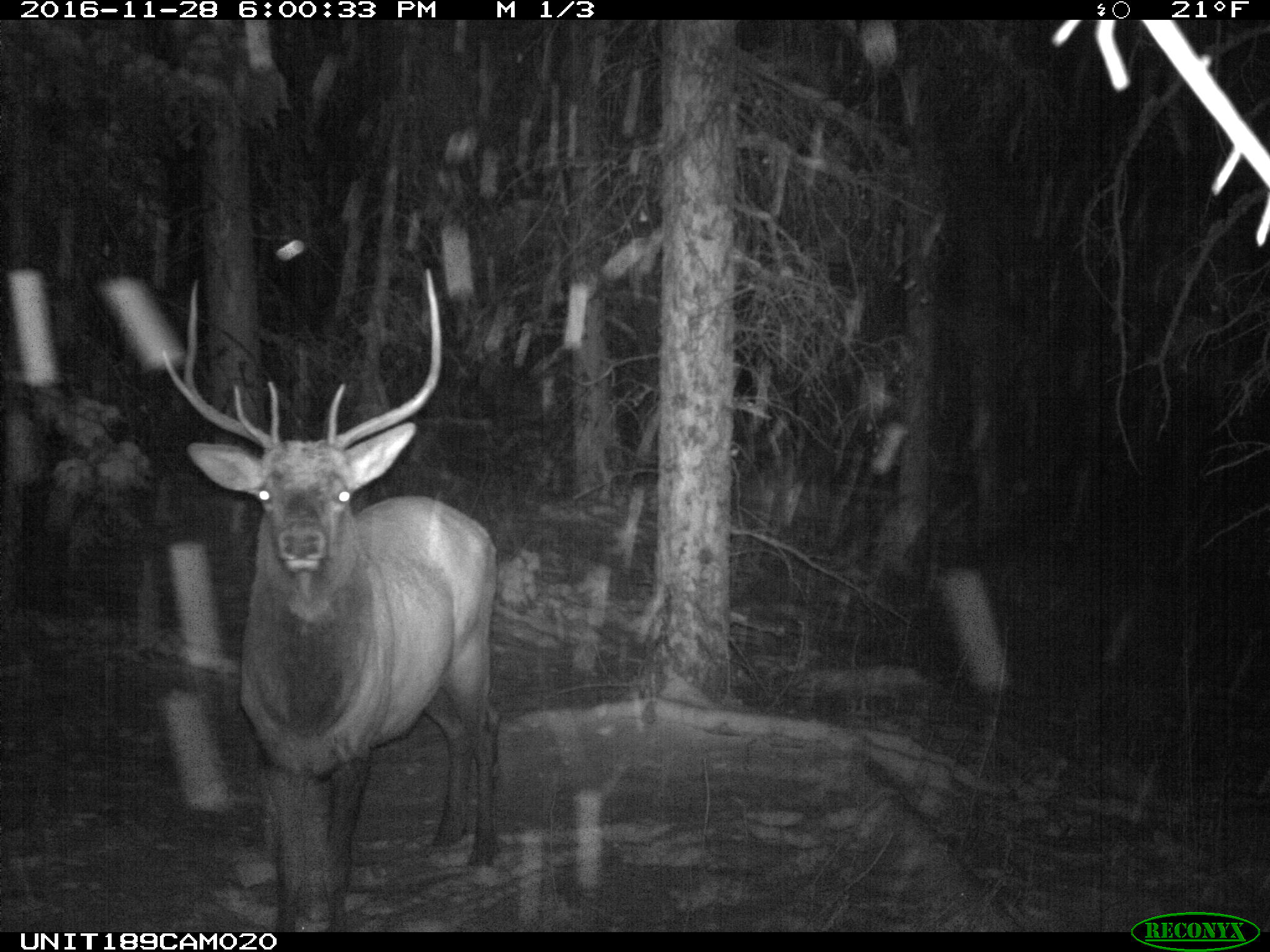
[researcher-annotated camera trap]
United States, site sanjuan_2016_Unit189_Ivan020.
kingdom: Animalia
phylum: Chordata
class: Mammalia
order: Artiodactyla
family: Cervidae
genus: Cervus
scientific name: Cervus elaphus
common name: red deer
Cervus elaphus (red deer).